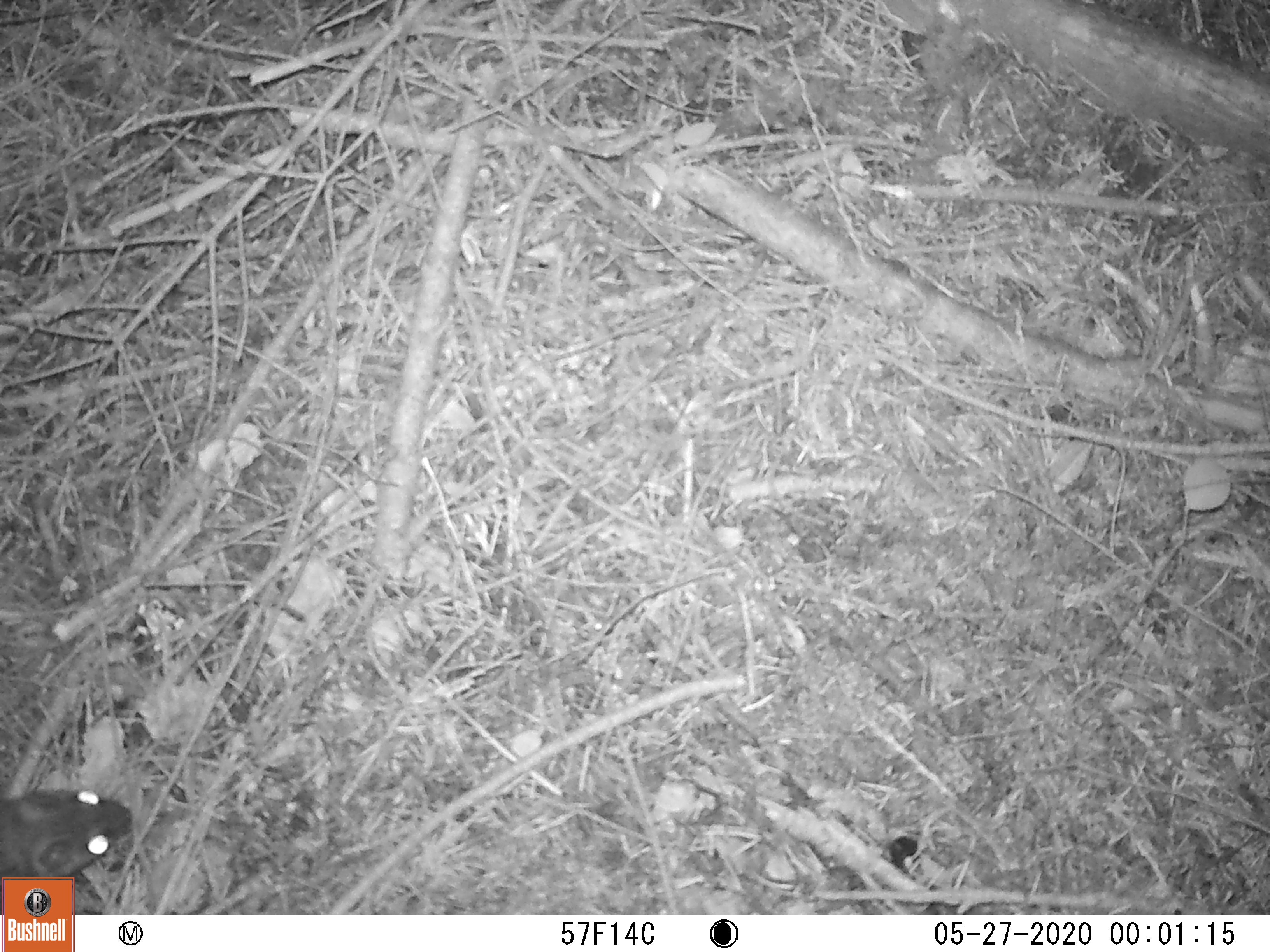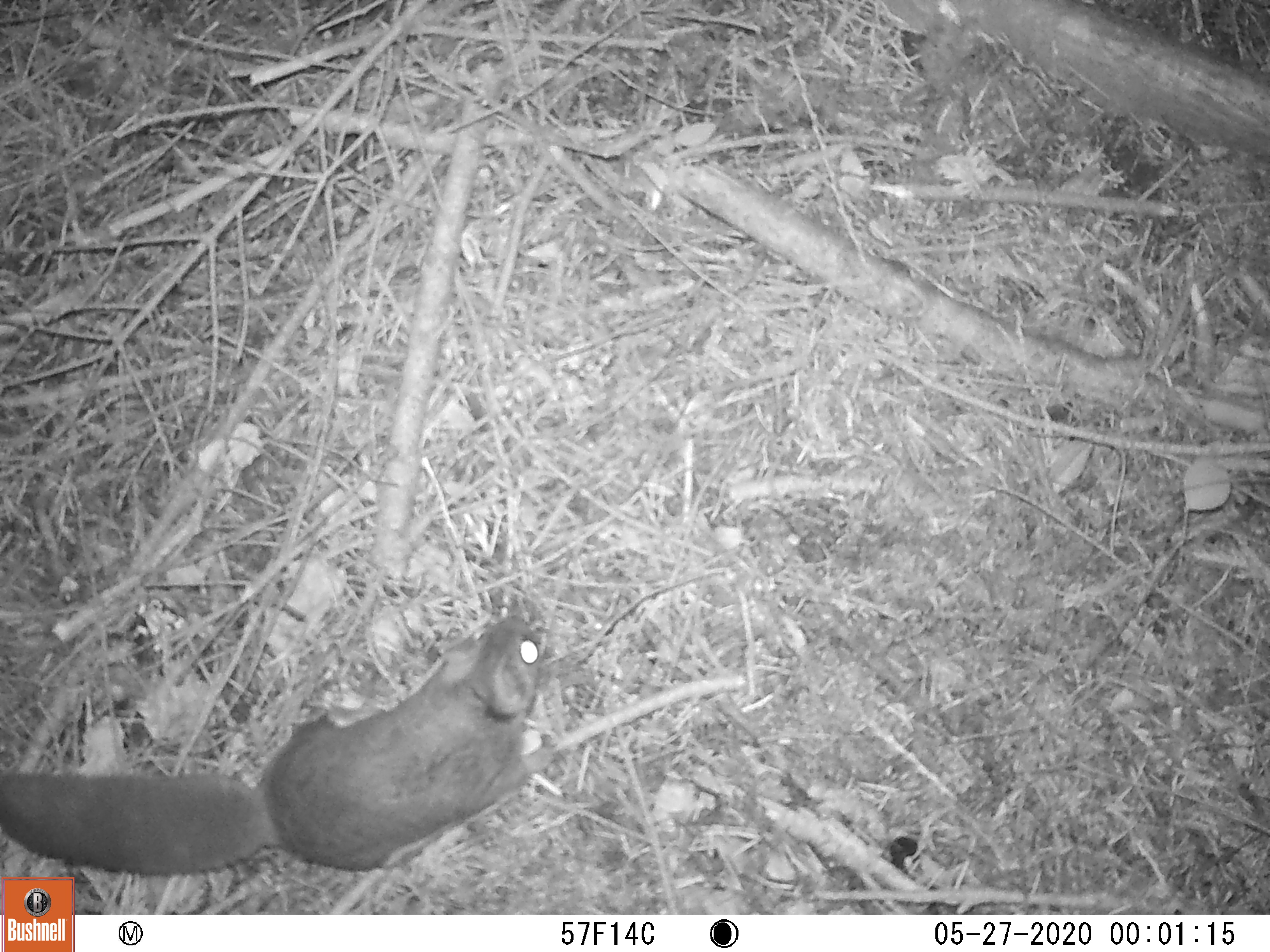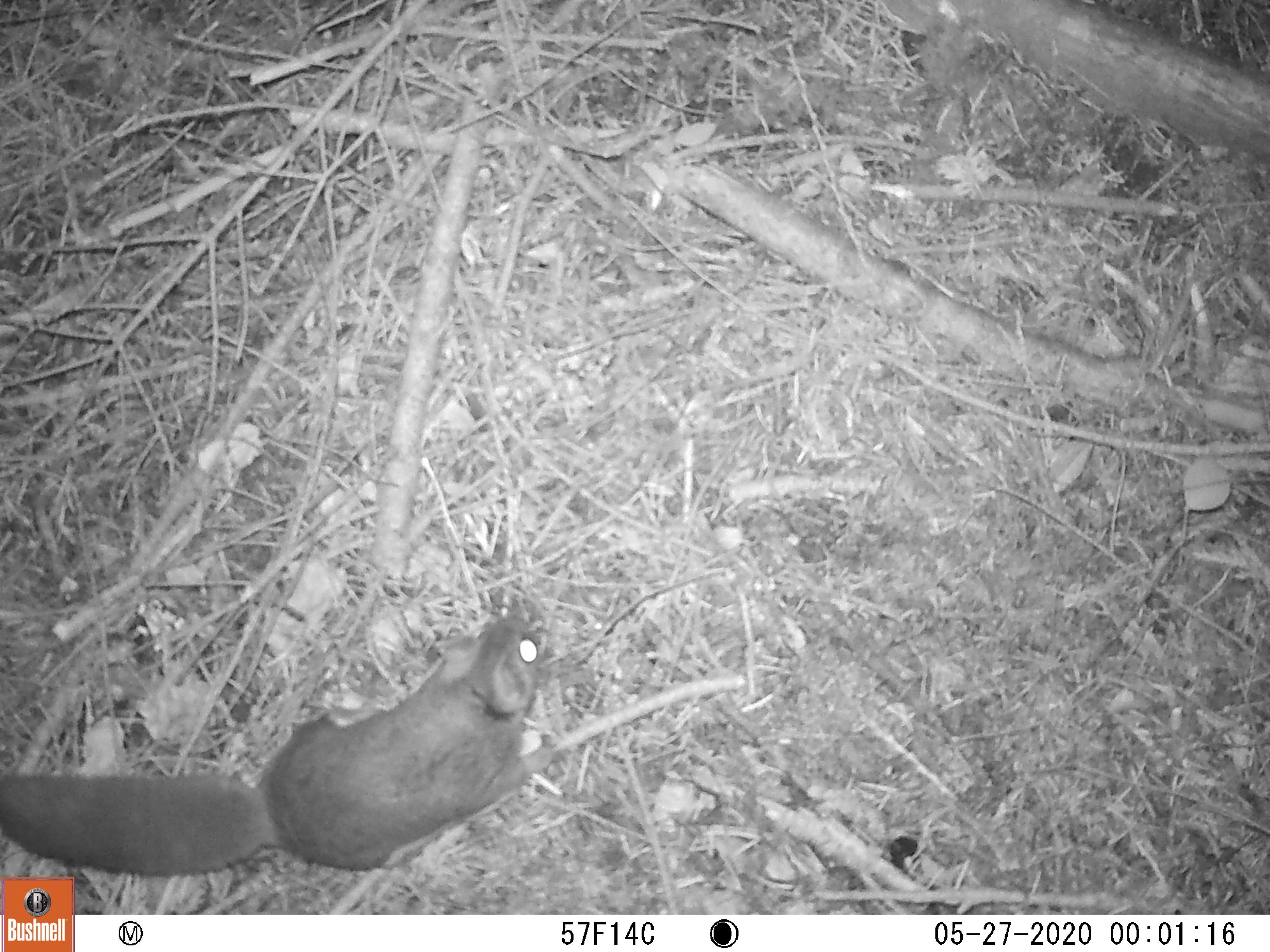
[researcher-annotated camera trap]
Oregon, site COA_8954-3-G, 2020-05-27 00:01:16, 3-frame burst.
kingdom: Animalia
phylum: Chordata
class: Mammalia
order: Rodentia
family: Sciuridae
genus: Glaucomys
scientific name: Glaucomys oregonensis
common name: humboldt's flying squirrel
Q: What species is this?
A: Humboldt's flying squirrel (Glaucomys oregonensis).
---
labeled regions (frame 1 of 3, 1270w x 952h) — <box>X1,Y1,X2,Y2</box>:
humboldt's flying squirrel: <box>3,782,139,872</box>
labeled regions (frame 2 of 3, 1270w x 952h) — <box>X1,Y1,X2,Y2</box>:
humboldt's flying squirrel: <box>1,603,554,872</box>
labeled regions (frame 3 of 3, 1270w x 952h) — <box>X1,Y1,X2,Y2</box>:
humboldt's flying squirrel: <box>8,610,561,870</box>